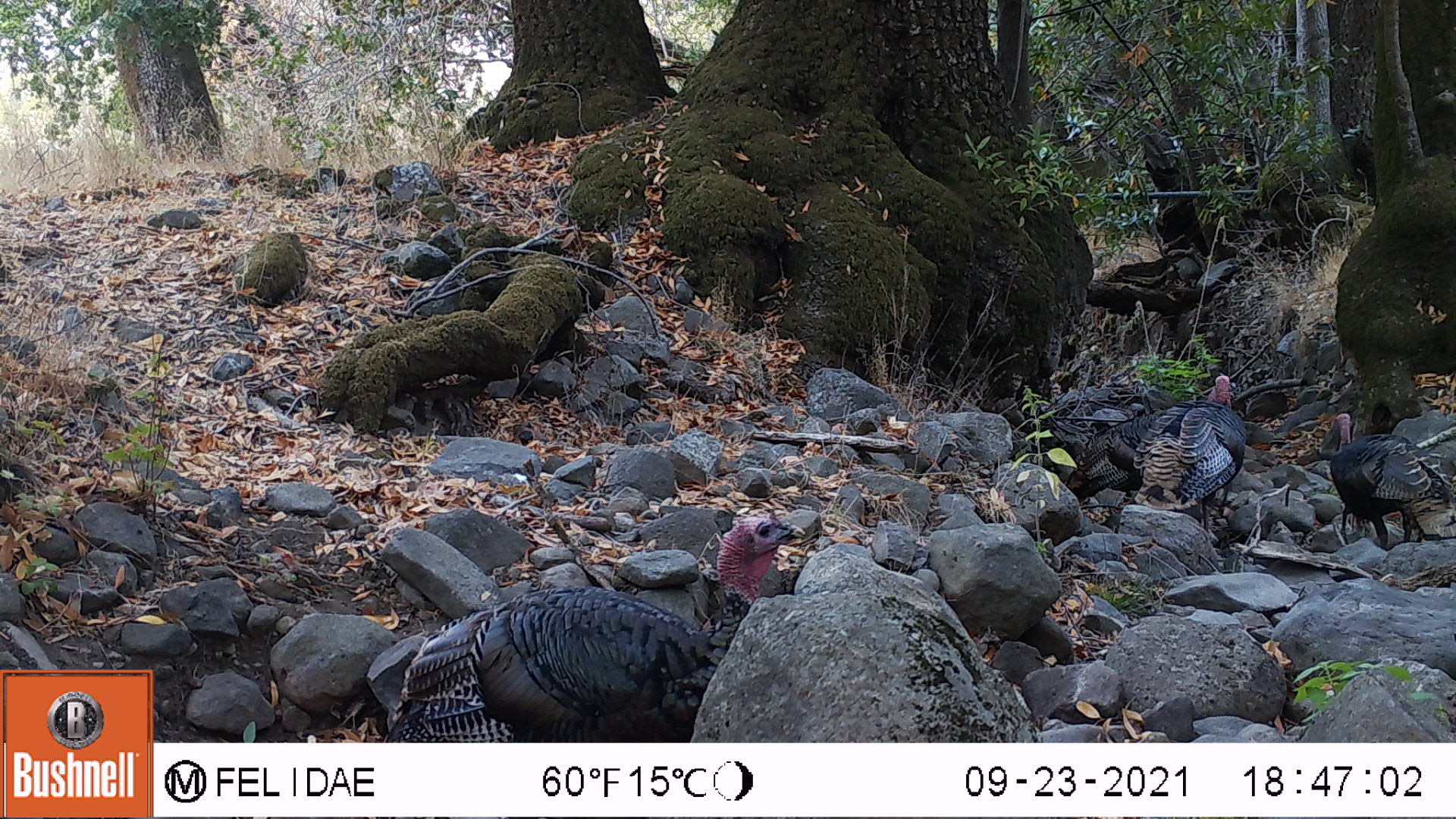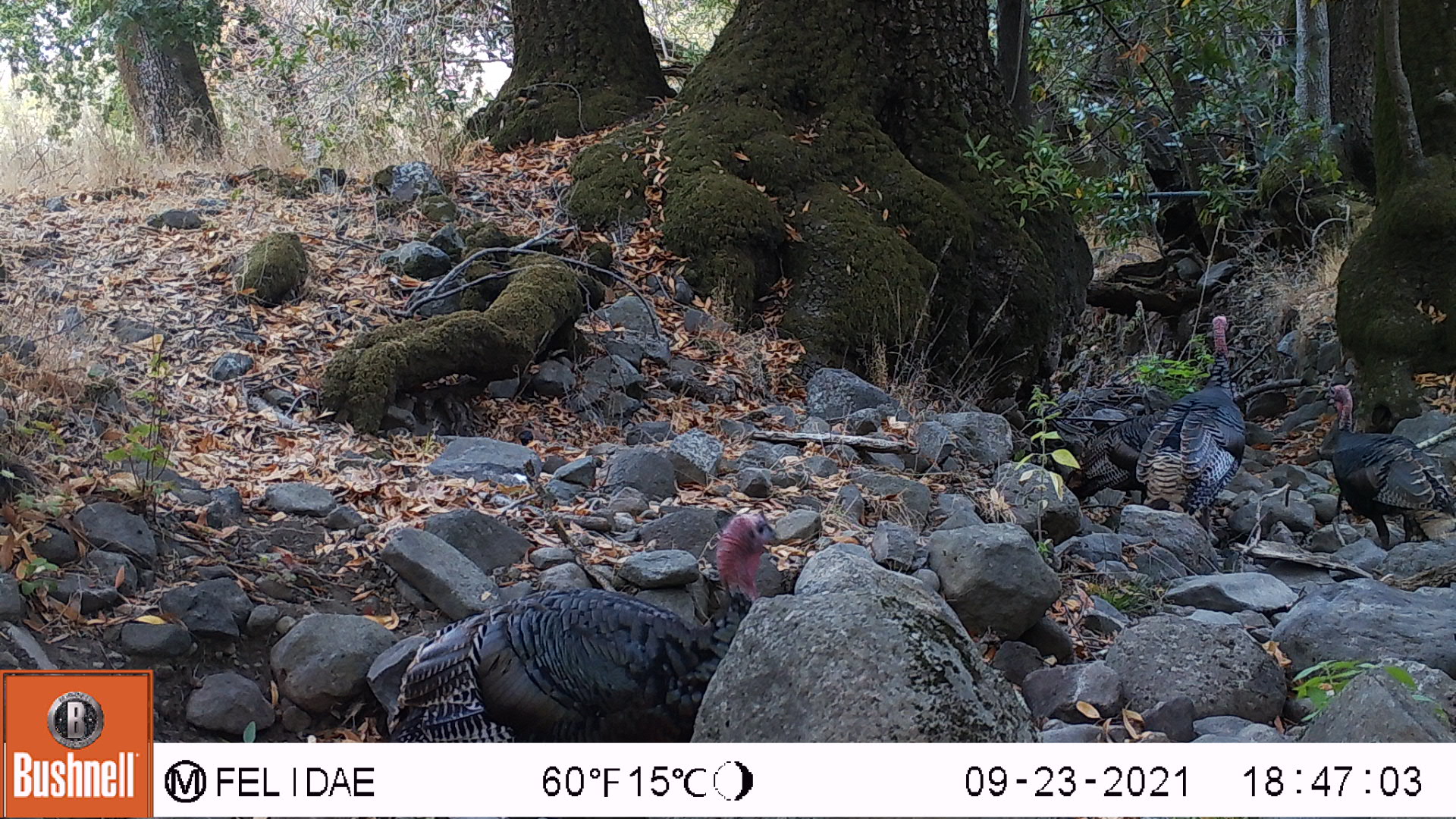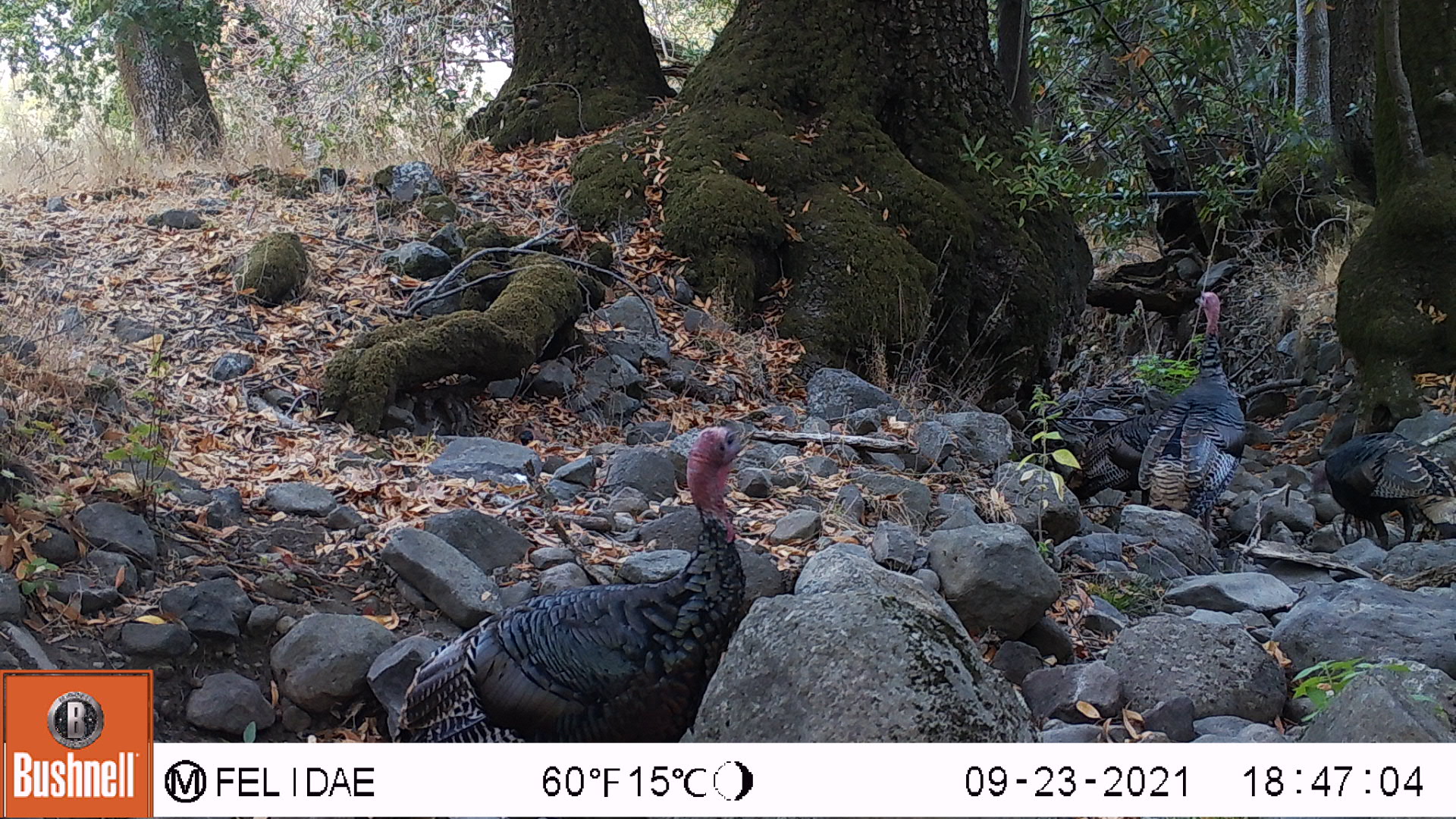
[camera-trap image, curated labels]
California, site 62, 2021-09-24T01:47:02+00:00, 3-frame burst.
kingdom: Animalia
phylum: Chordata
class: Aves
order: Galliformes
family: Phasianidae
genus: Meleagris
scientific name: Meleagris gallopavo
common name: turkey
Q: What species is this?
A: Turkey (Meleagris gallopavo).